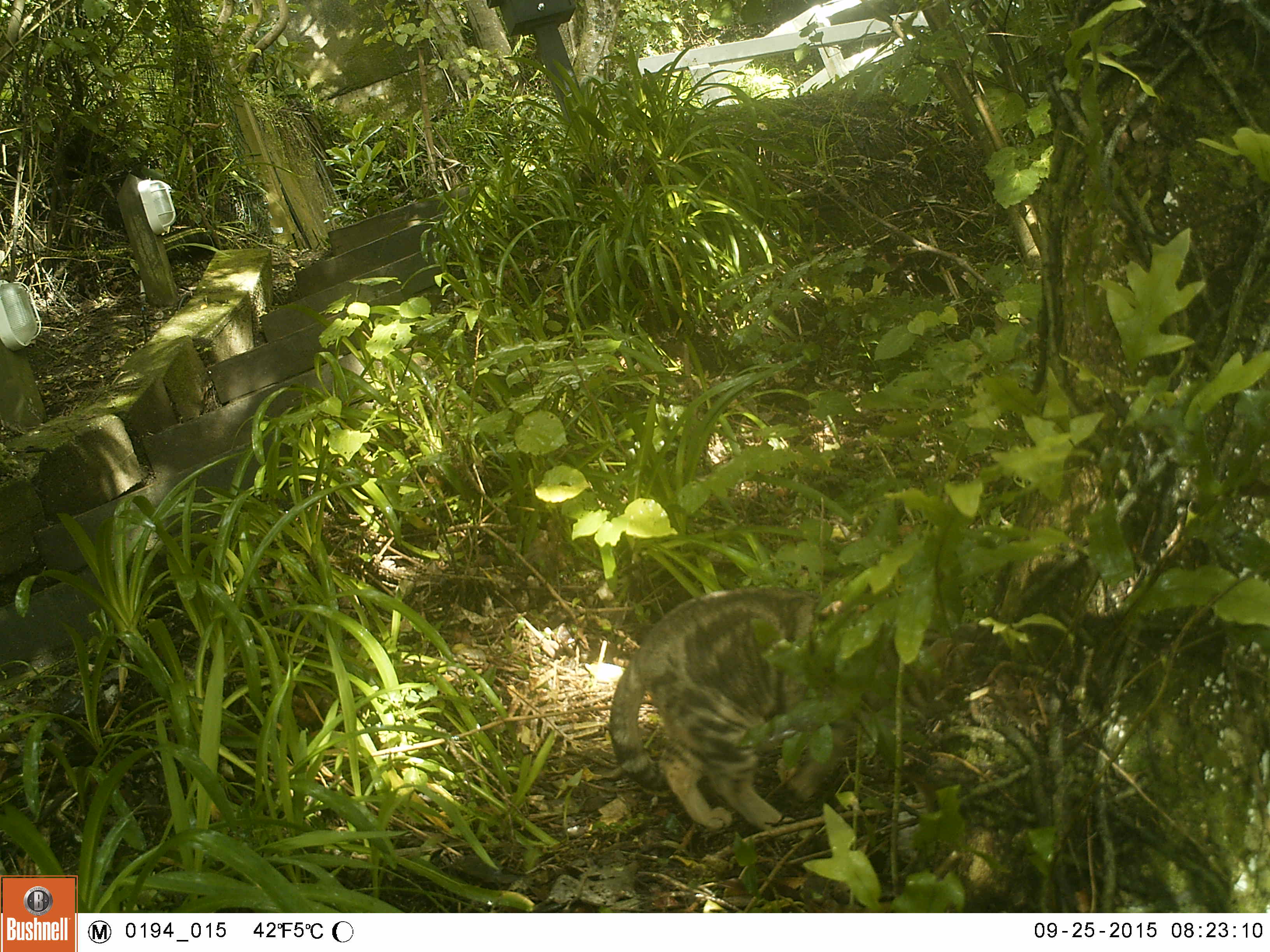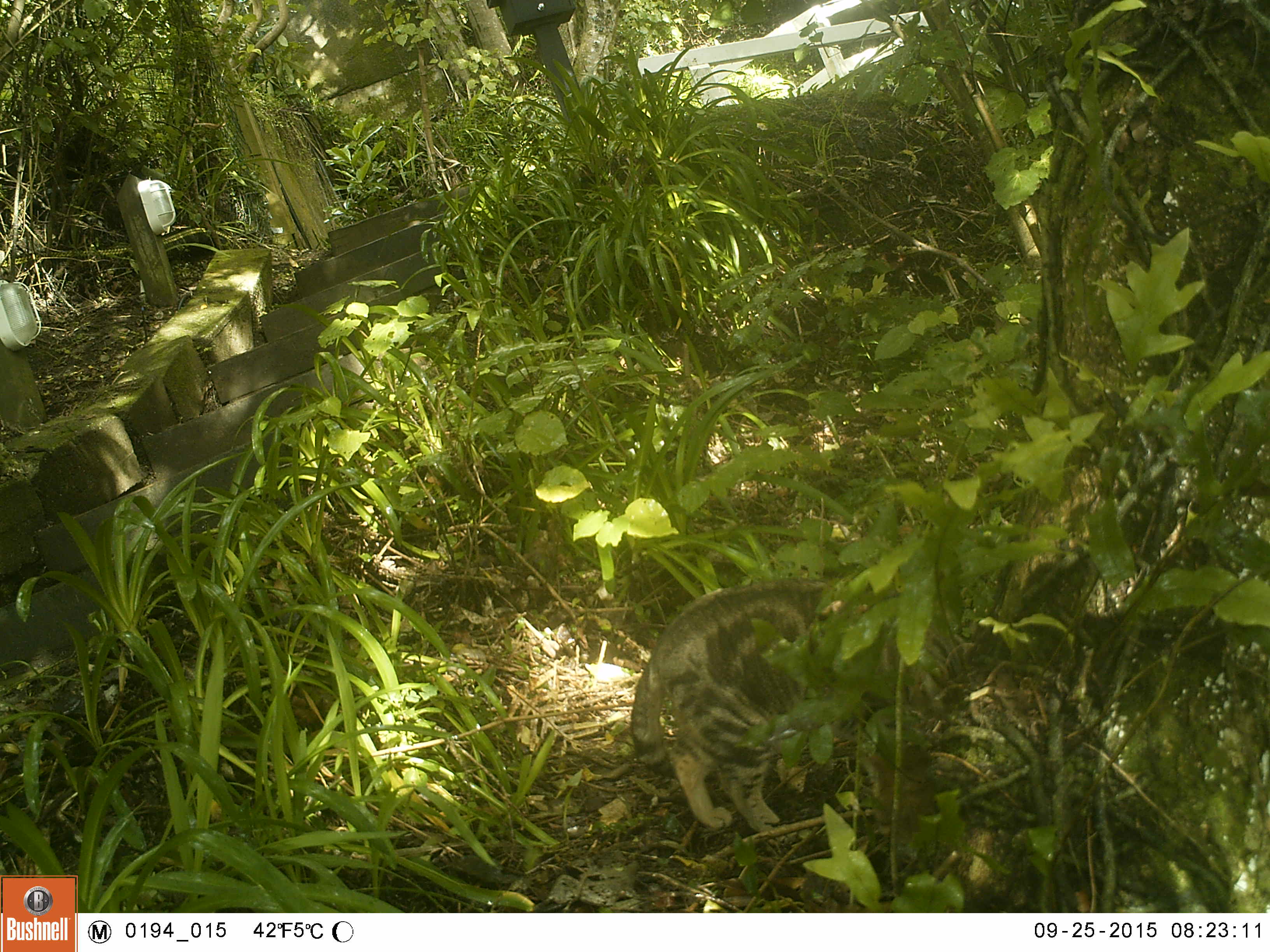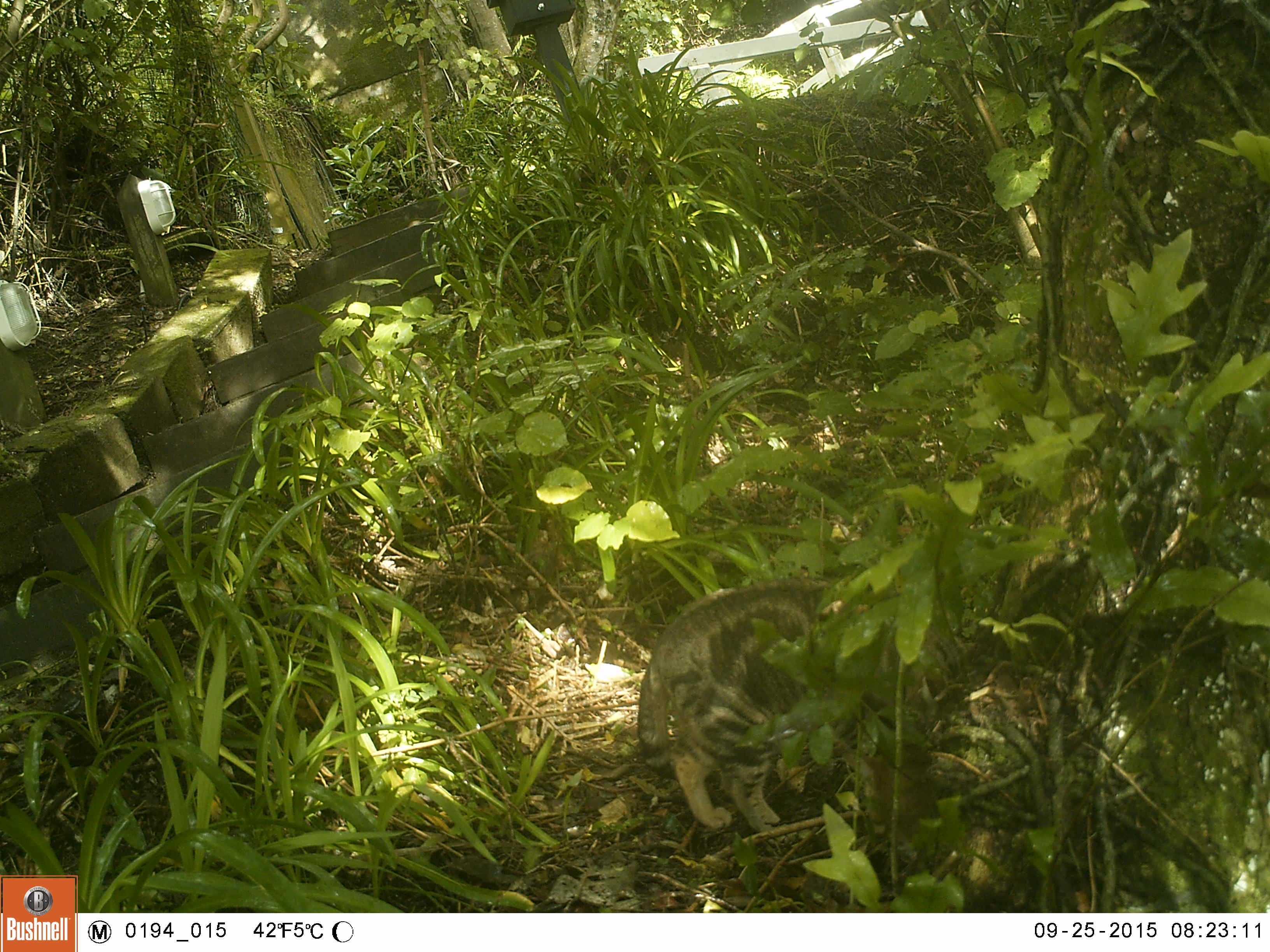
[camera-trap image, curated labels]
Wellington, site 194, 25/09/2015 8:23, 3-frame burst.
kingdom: Animalia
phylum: Chordata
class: Mammalia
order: Carnivora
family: Felidae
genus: Felis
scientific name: Felis catus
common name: cat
Cat (Felis catus).